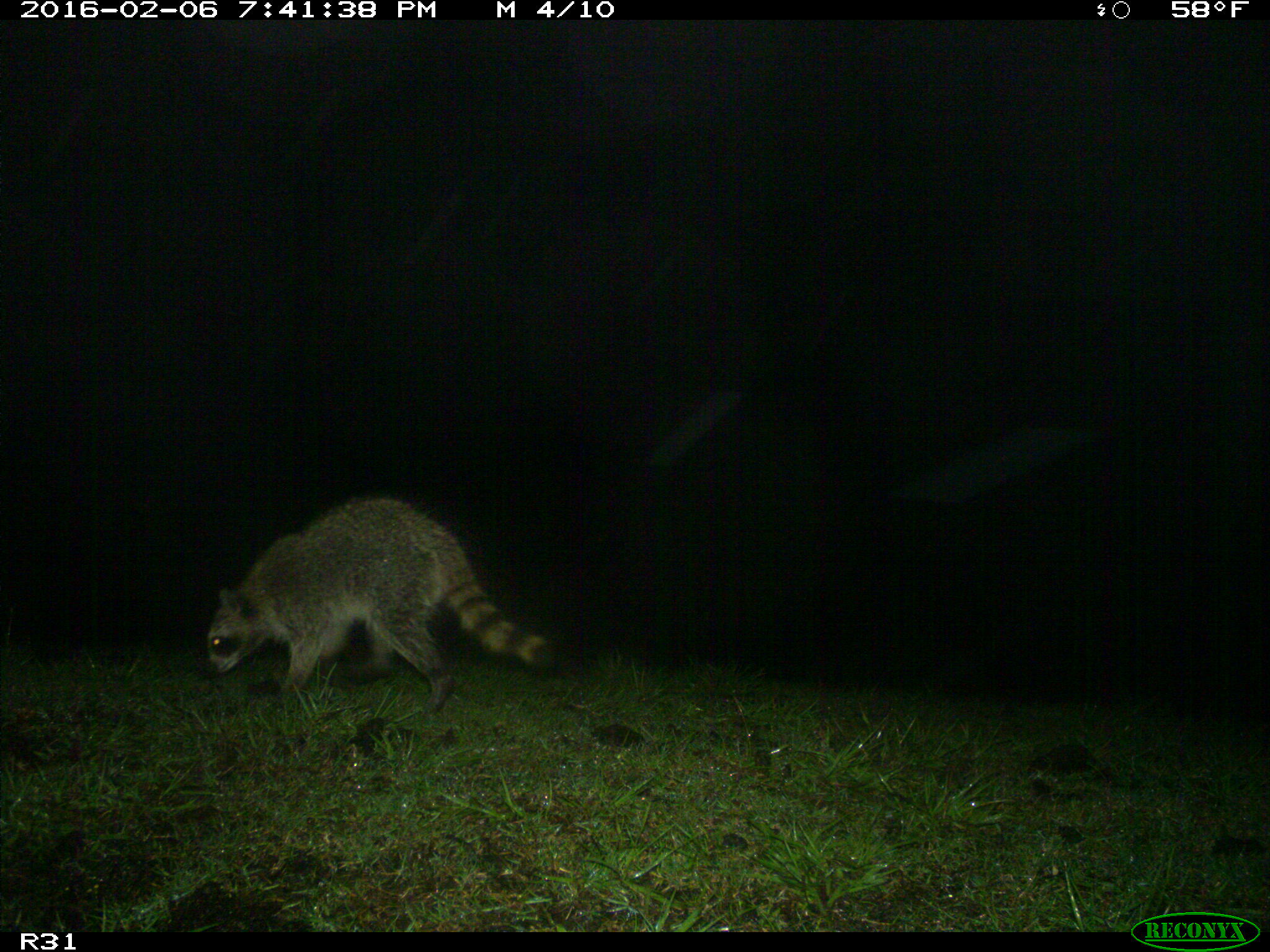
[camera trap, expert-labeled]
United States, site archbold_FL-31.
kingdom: Animalia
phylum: Chordata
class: Mammalia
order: Carnivora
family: Procyonidae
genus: Procyon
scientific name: Procyon lotor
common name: common raccoon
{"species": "Procyon lotor (common raccoon)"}